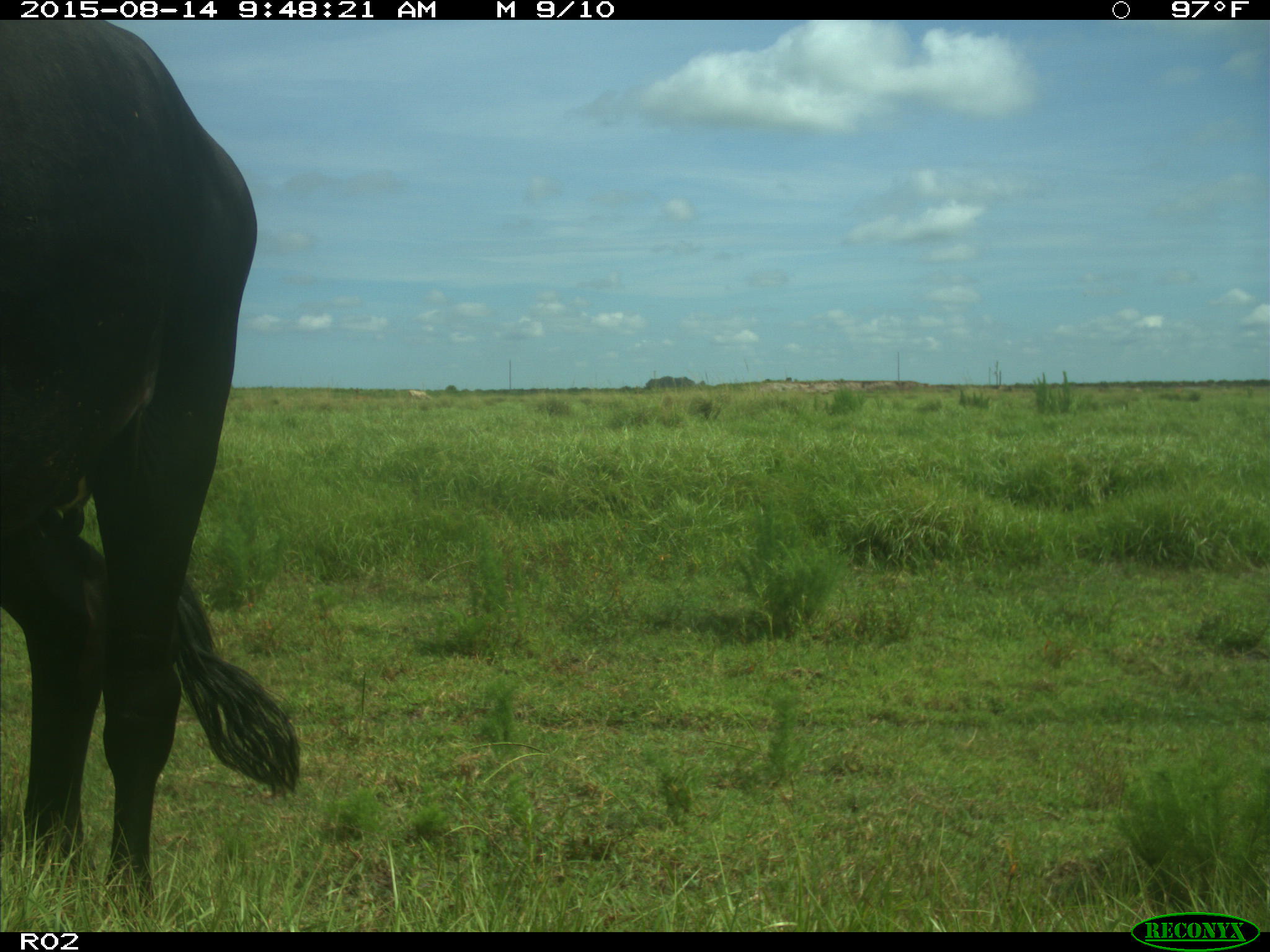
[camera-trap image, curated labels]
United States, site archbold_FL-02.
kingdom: Animalia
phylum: Chordata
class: Mammalia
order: Artiodactyla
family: Bovidae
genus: Bos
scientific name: Bos taurus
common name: domestic cow